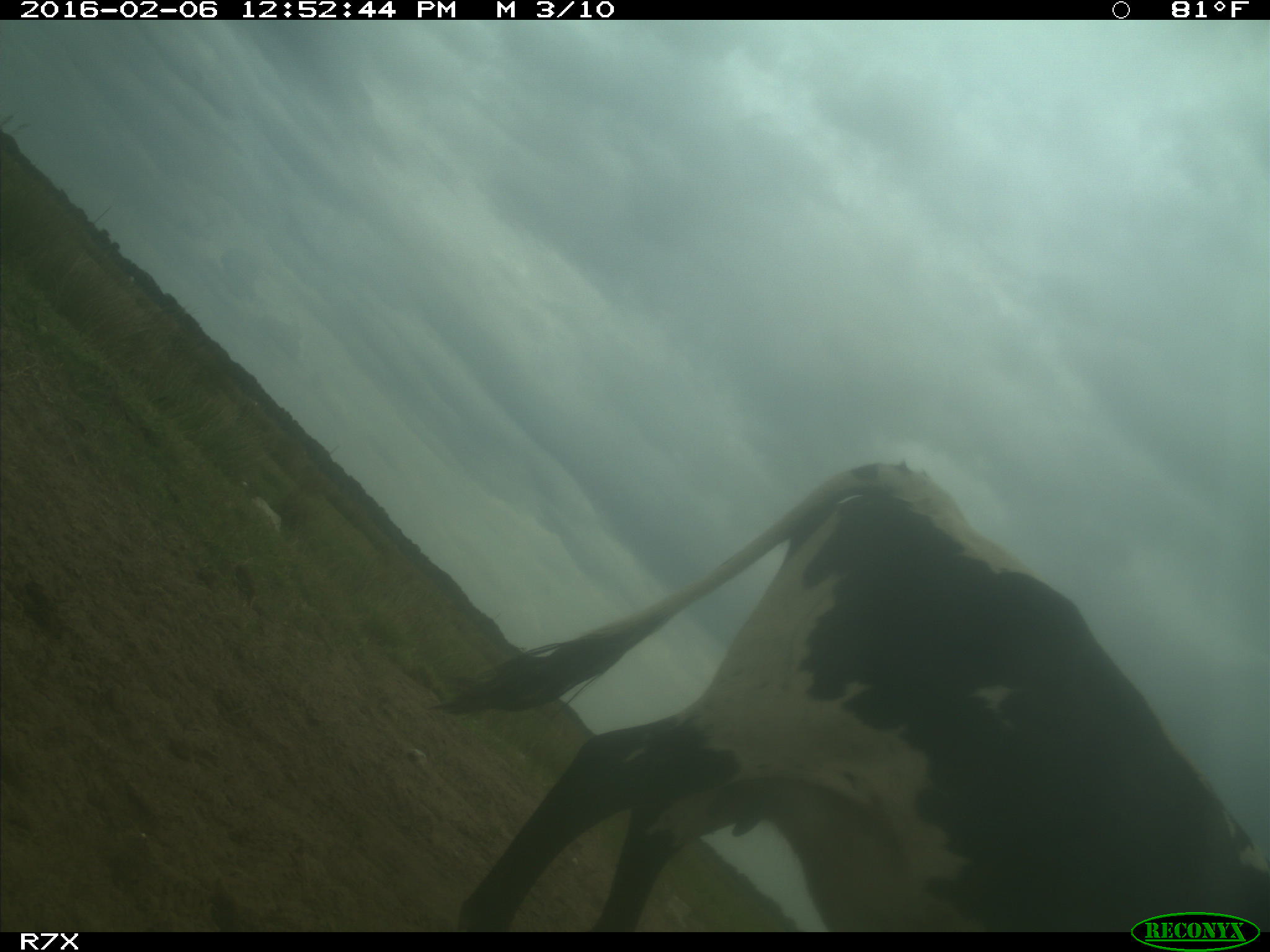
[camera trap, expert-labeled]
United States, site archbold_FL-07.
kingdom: Animalia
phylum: Chordata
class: Mammalia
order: Artiodactyla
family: Bovidae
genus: Bos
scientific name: Bos taurus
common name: domestic cow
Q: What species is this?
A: Bos taurus (domestic cow).